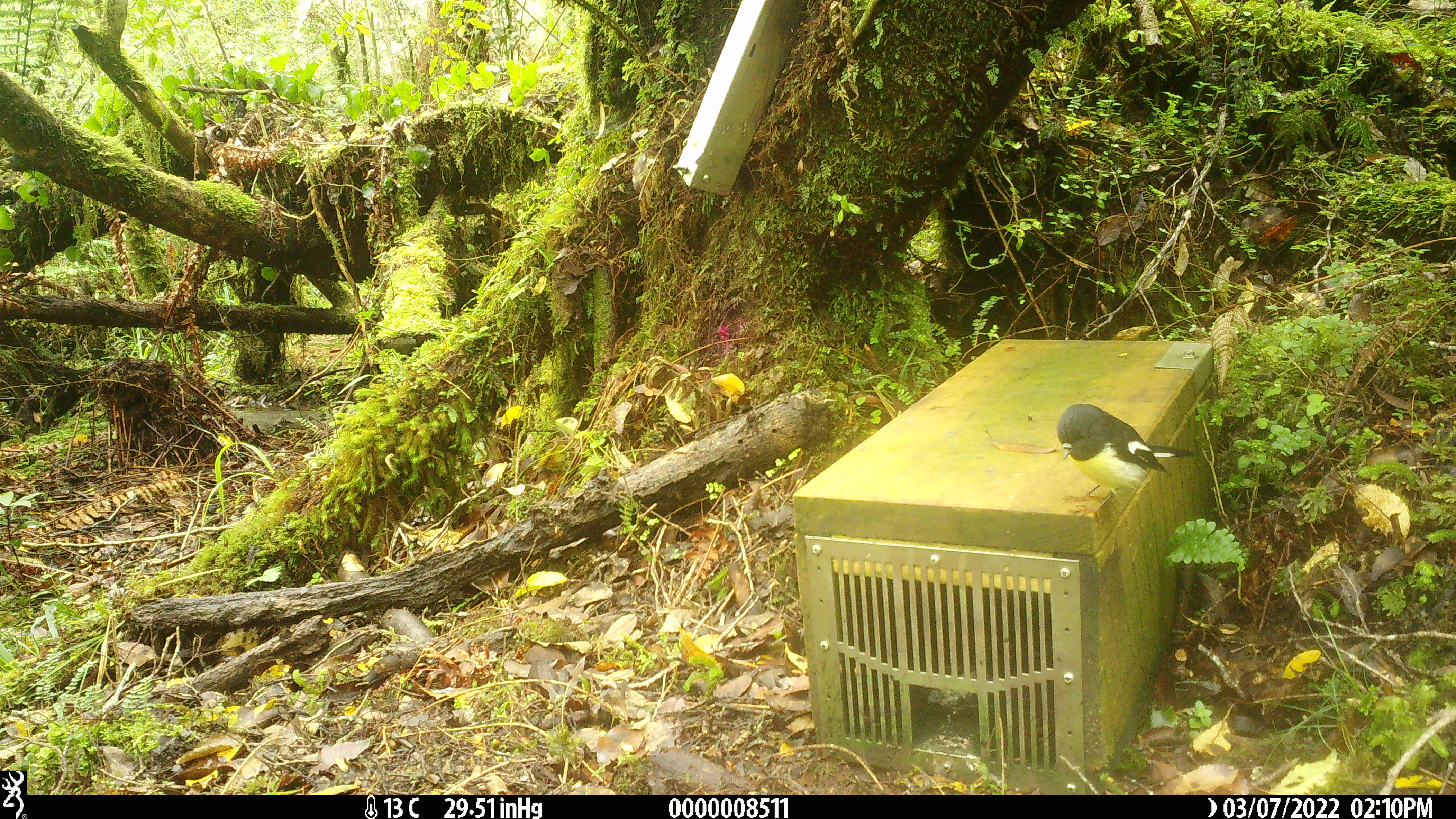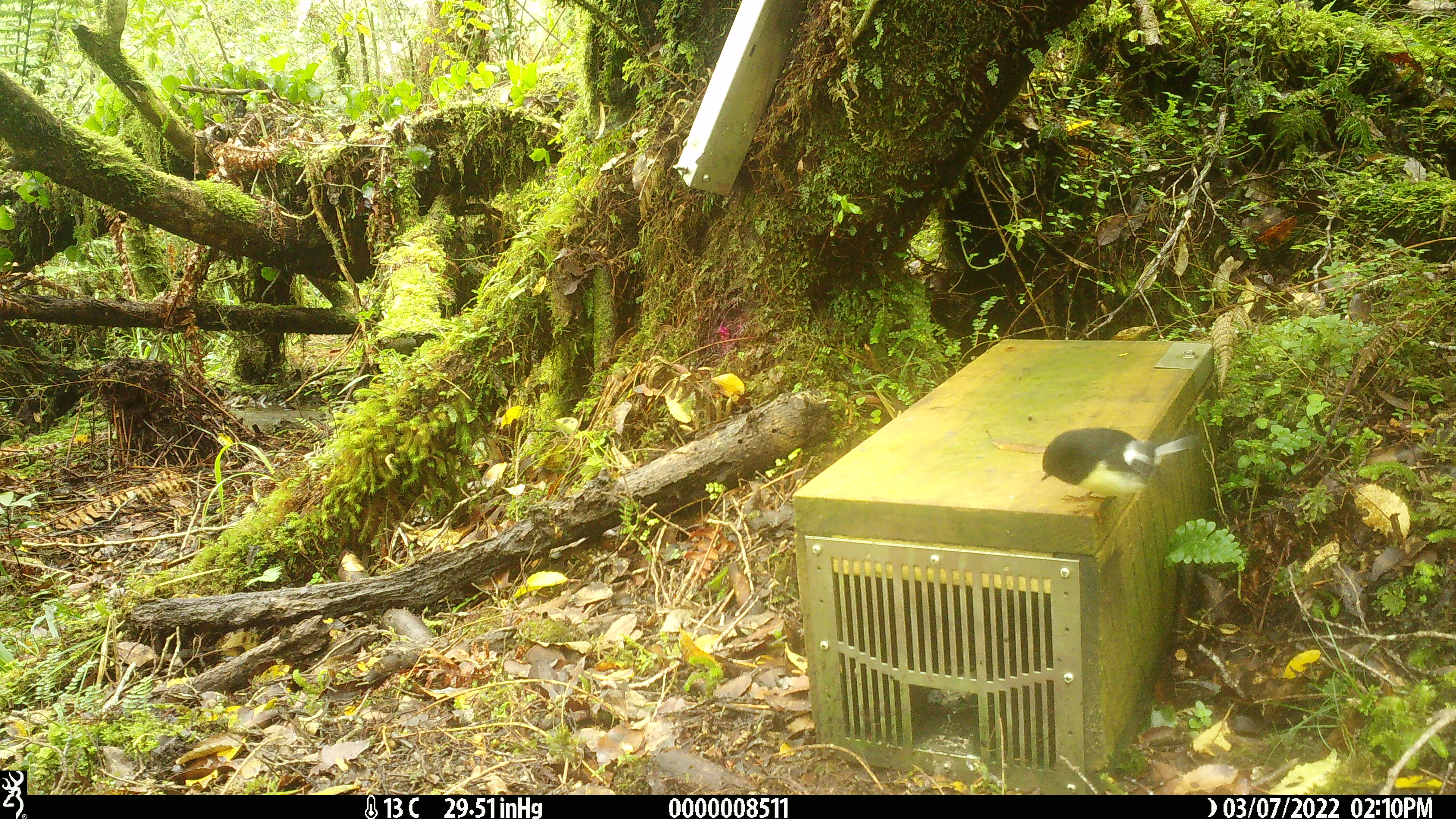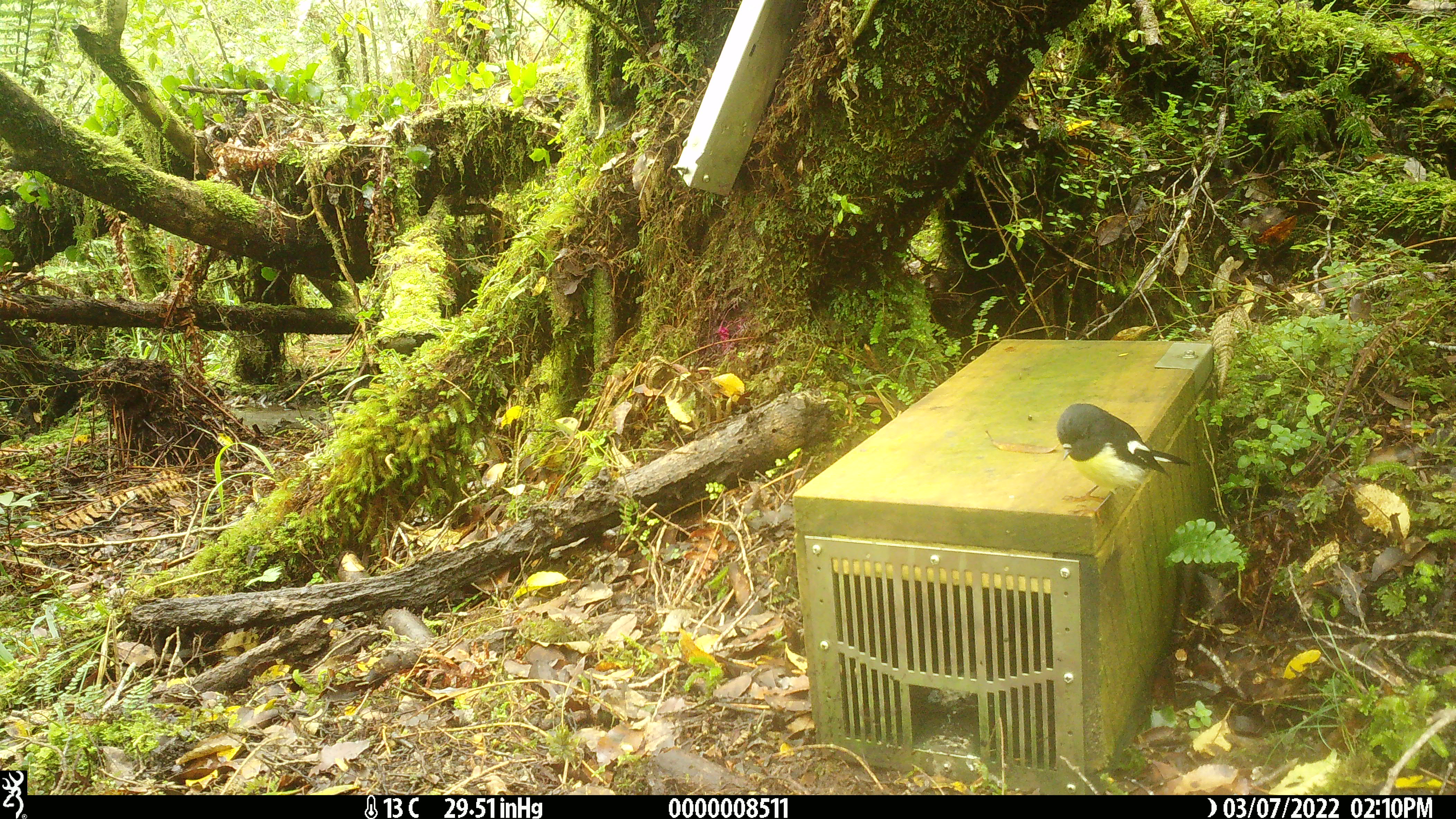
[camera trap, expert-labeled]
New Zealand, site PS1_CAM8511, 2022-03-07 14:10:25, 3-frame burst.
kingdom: Animalia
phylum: Chordata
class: Aves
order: Passeriformes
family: Petroicidae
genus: Petroica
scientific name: Petroica macrocephala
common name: tomtit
Tomtit (Petroica macrocephala).